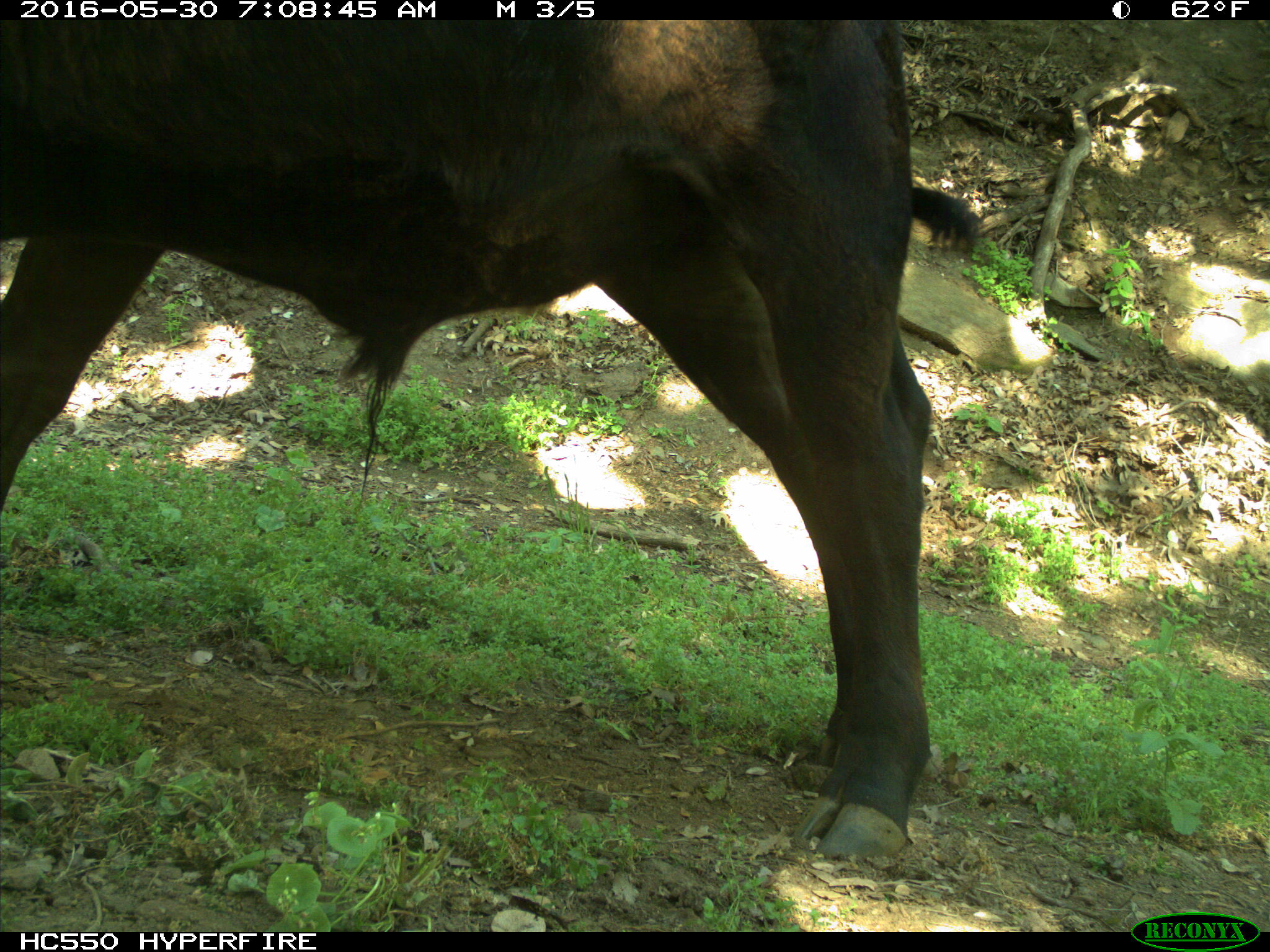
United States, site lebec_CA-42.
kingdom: Animalia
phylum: Chordata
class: Mammalia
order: Artiodactyla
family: Bovidae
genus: Bos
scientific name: Bos taurus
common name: domestic cow